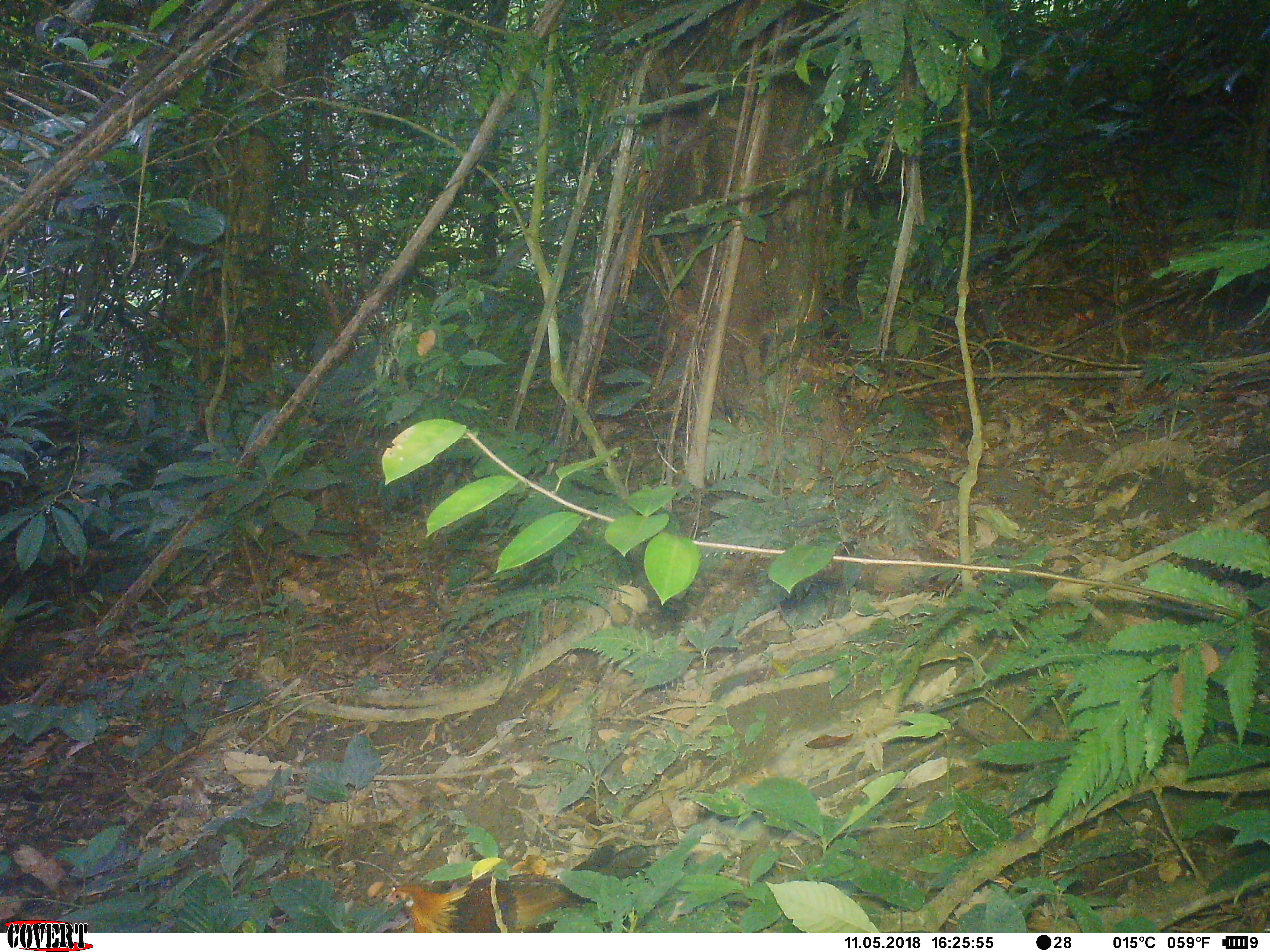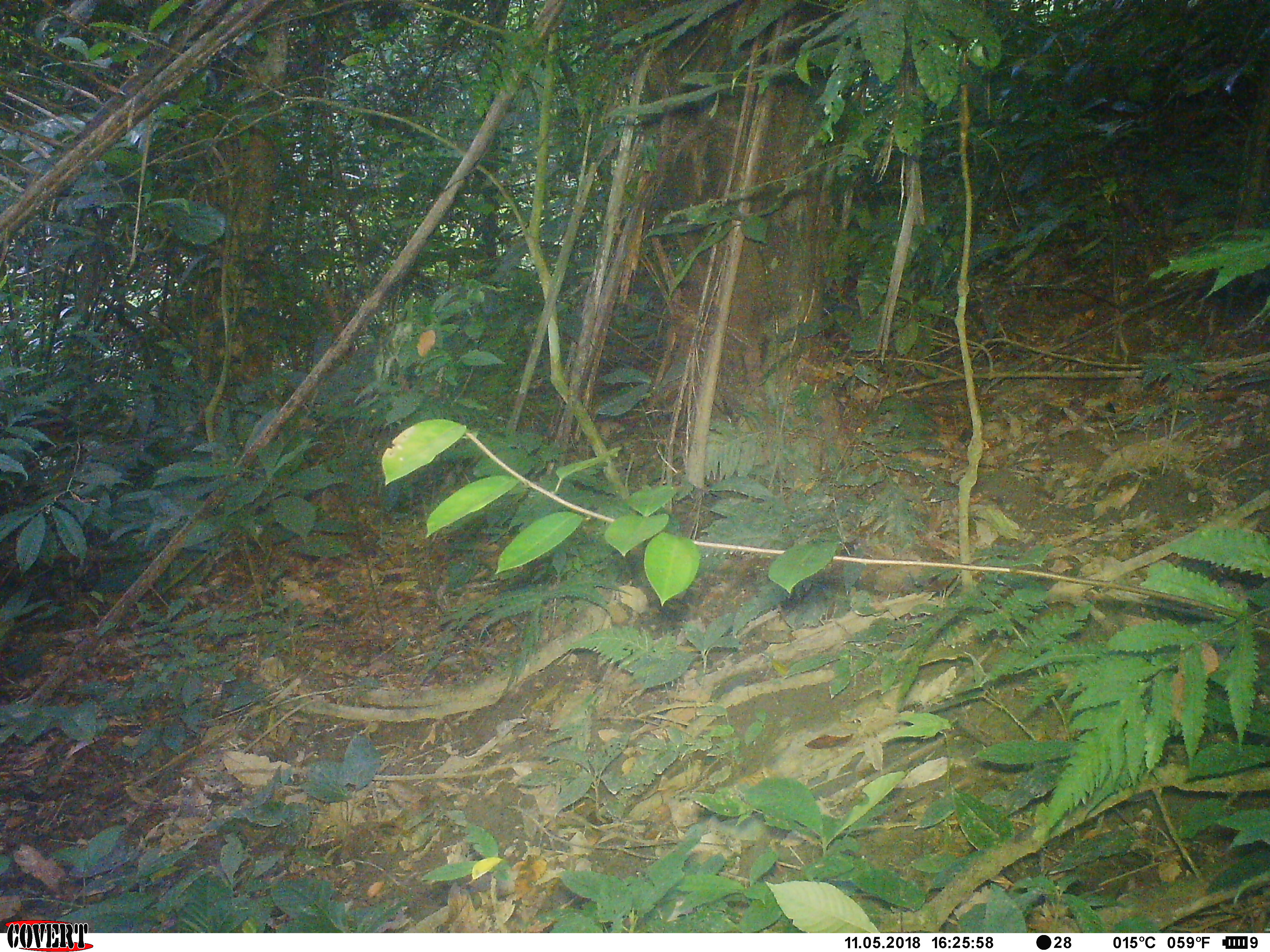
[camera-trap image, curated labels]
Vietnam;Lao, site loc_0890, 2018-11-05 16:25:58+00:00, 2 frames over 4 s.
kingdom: Animalia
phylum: Chordata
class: Aves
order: Galliformes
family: Phasianidae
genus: Gallus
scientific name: Gallus gallus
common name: red junglefowl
Red junglefowl (Gallus gallus). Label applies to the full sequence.